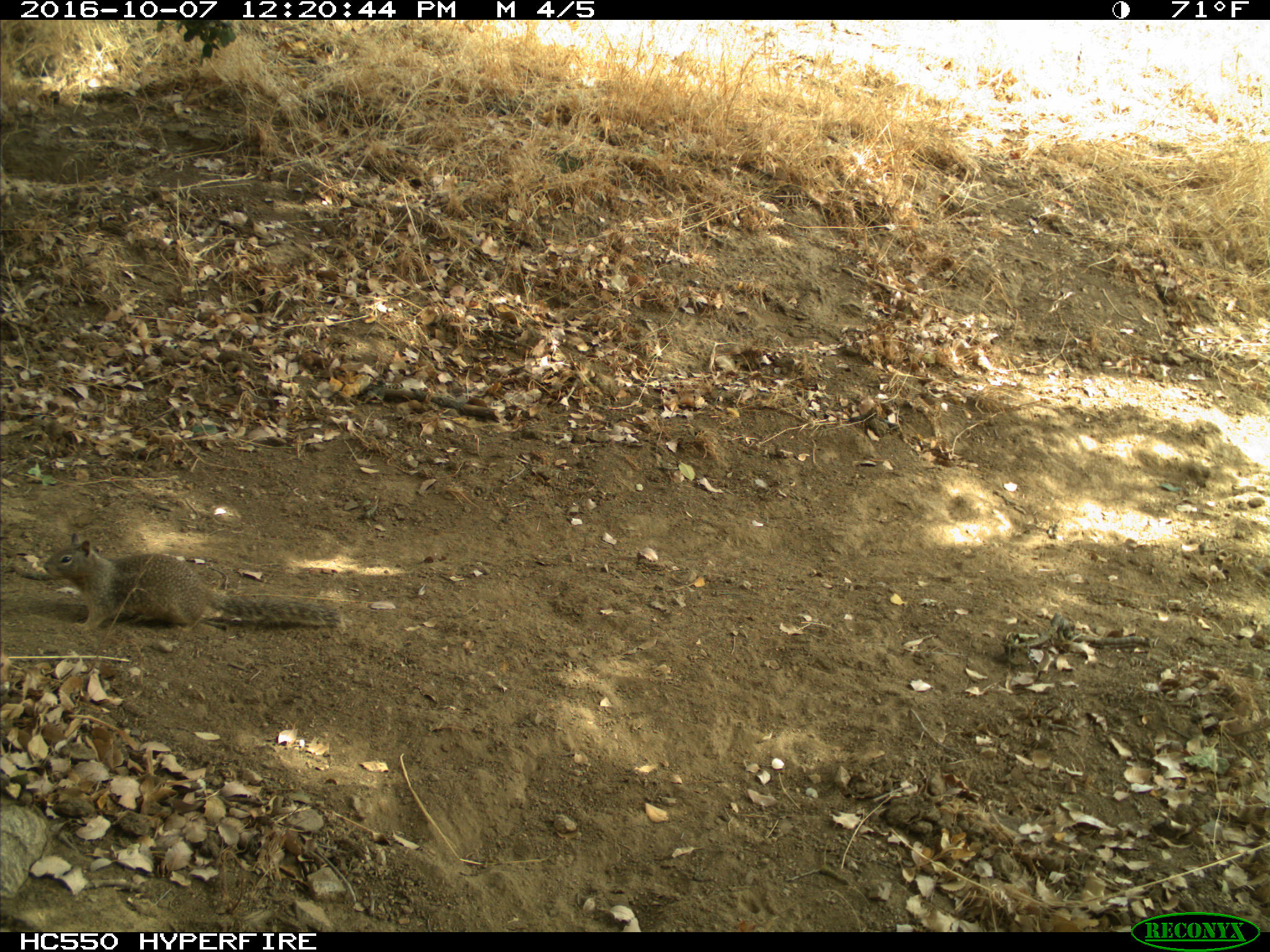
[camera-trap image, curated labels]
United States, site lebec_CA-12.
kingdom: Animalia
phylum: Chordata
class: Mammalia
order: Rodentia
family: Sciuridae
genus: Otospermophilus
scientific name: Otospermophilus beecheyi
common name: california ground squirrel